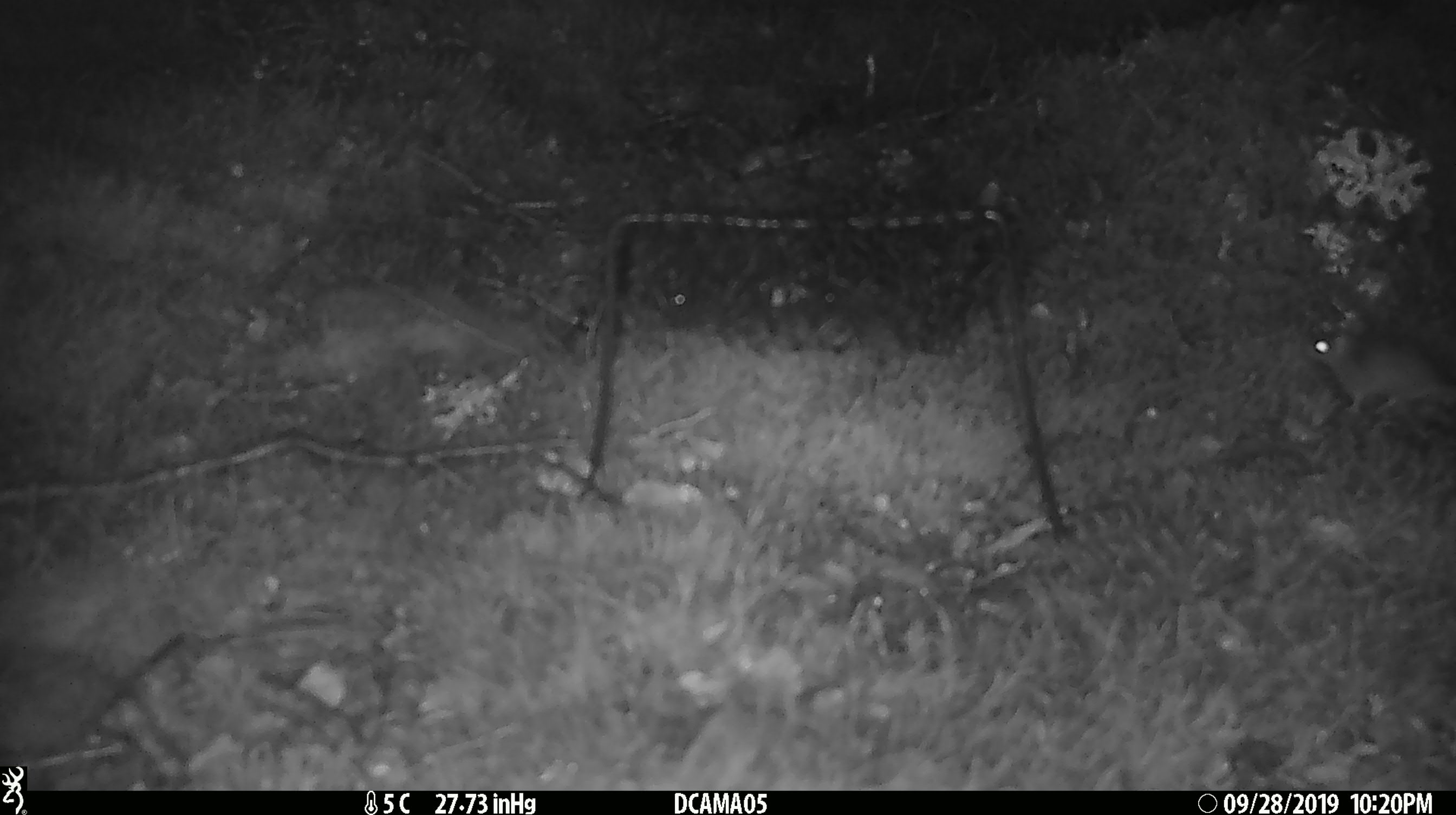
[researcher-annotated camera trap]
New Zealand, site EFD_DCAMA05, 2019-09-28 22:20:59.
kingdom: Animalia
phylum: Chordata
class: Mammalia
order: Rodentia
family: Muridae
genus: Mus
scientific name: Mus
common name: mouse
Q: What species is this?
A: Mouse (Mus).